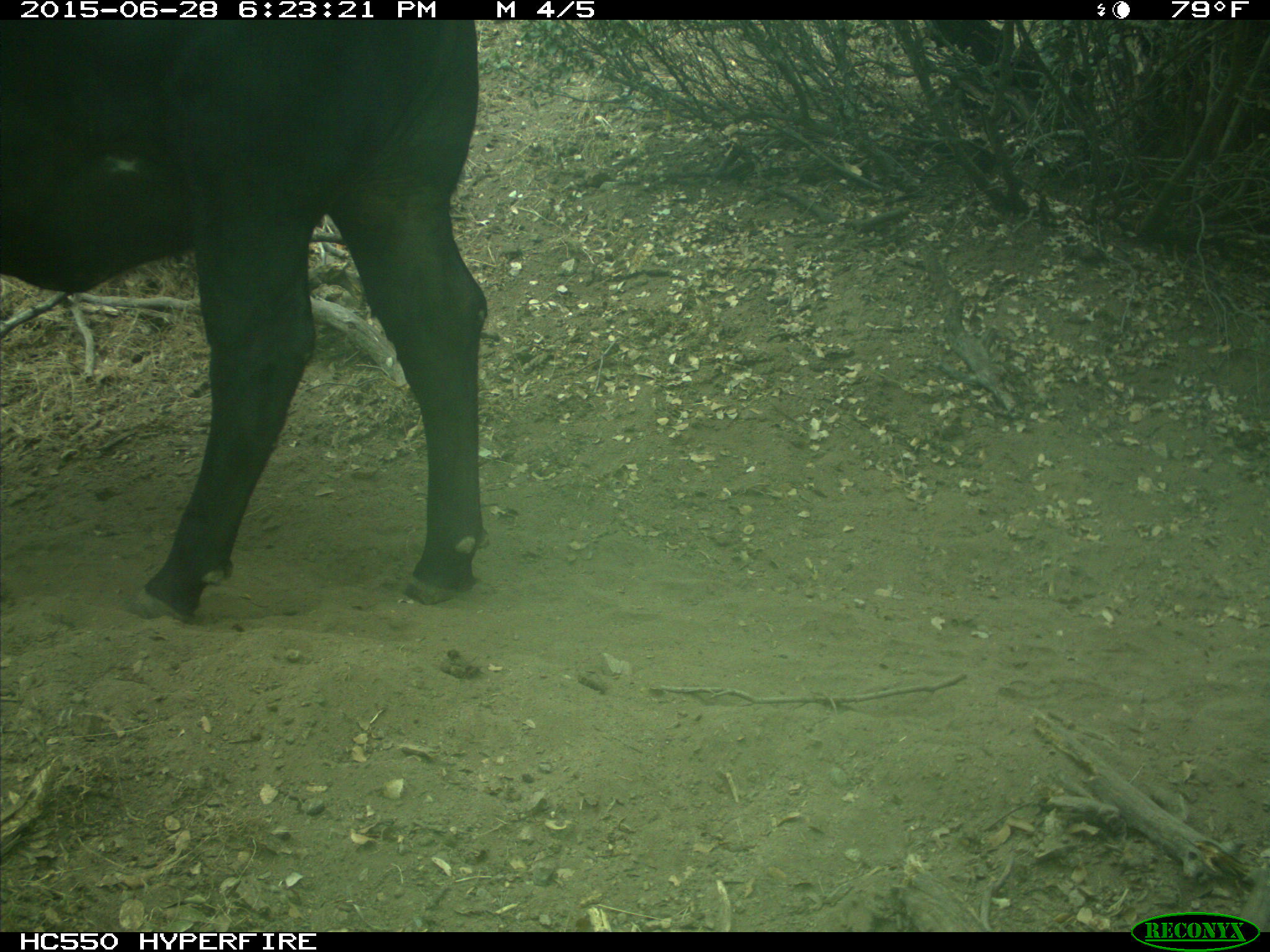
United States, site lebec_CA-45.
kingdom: Animalia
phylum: Chordata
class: Mammalia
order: Artiodactyla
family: Bovidae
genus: Bos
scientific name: Bos taurus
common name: domestic cow